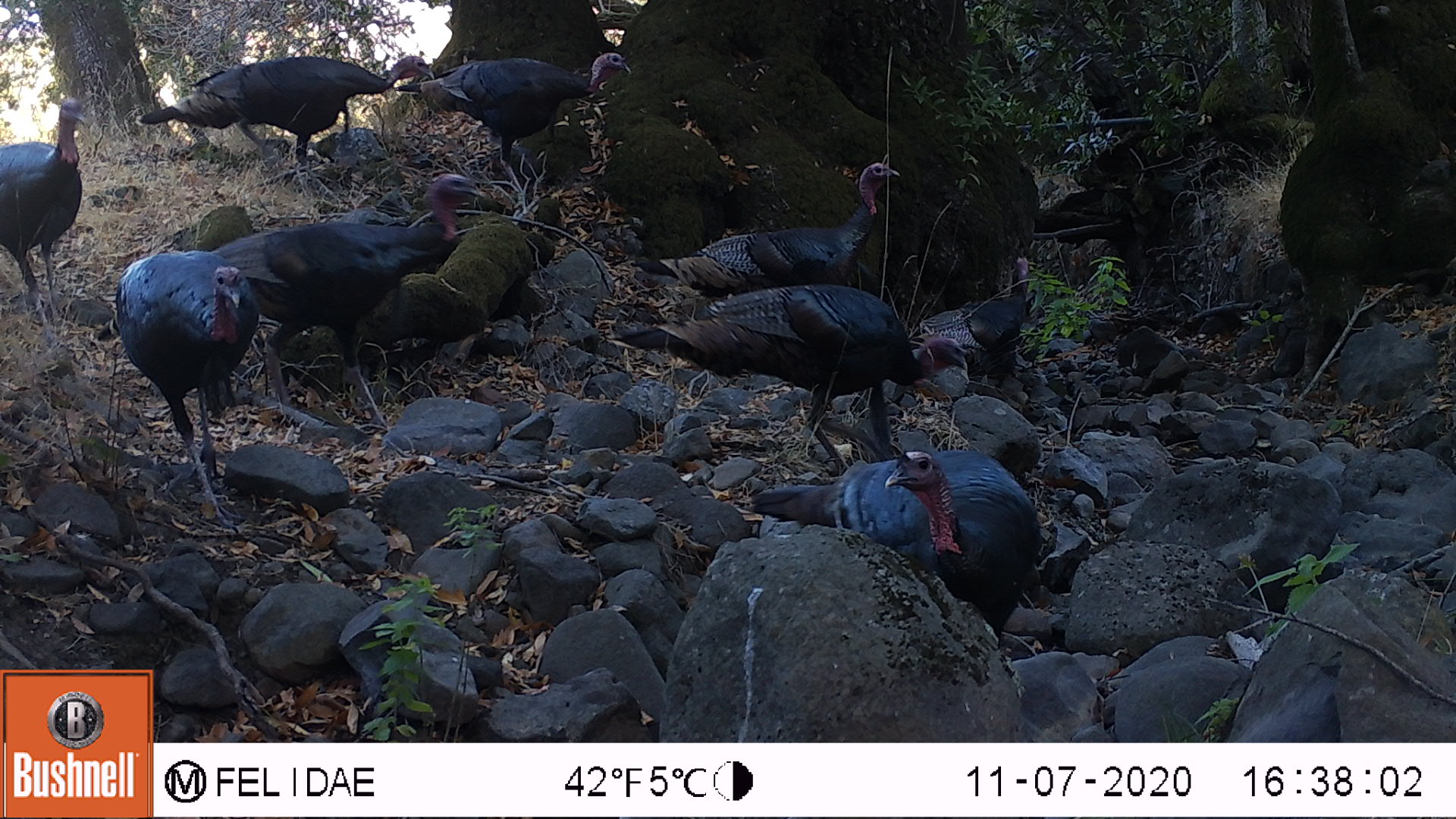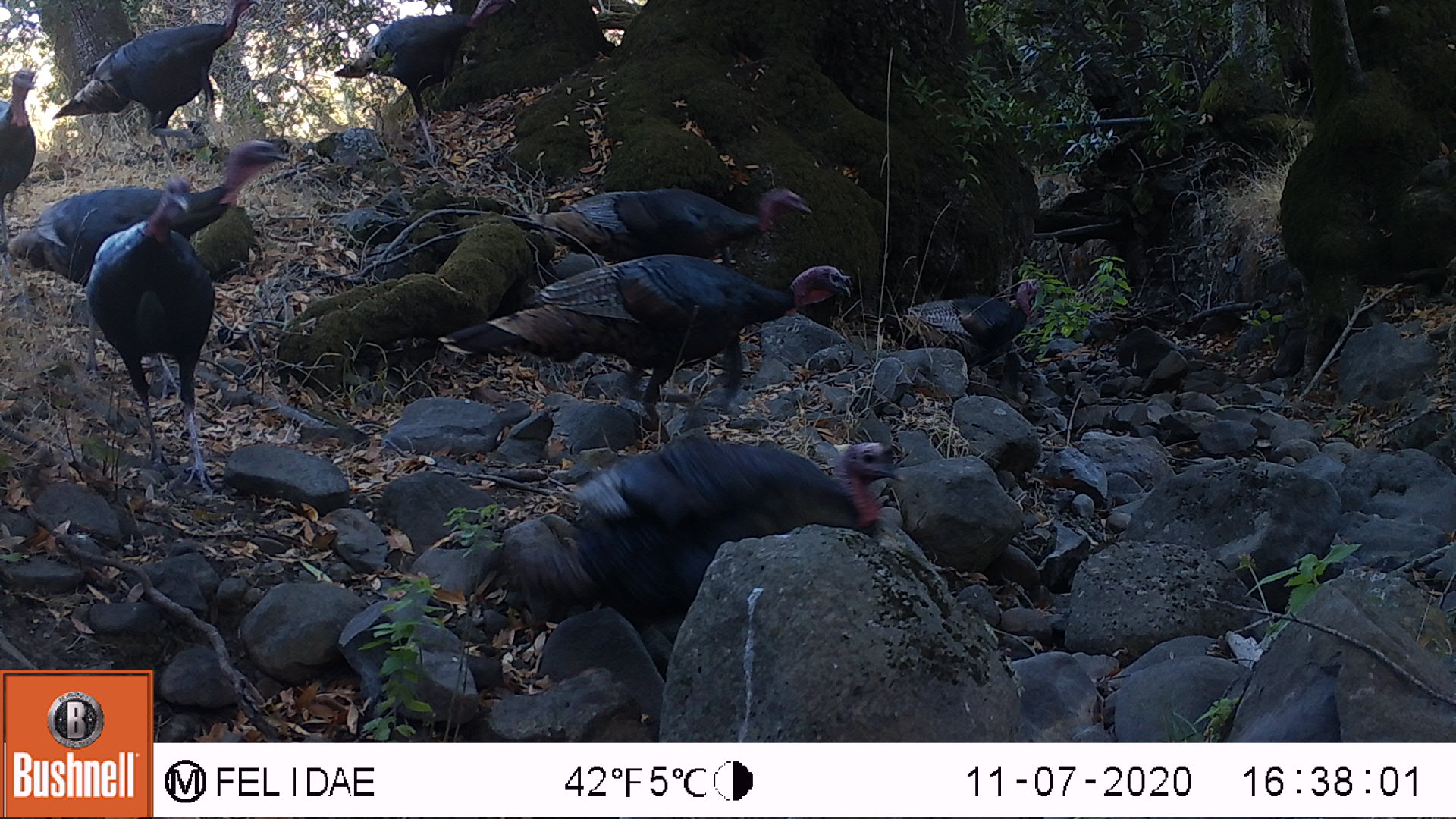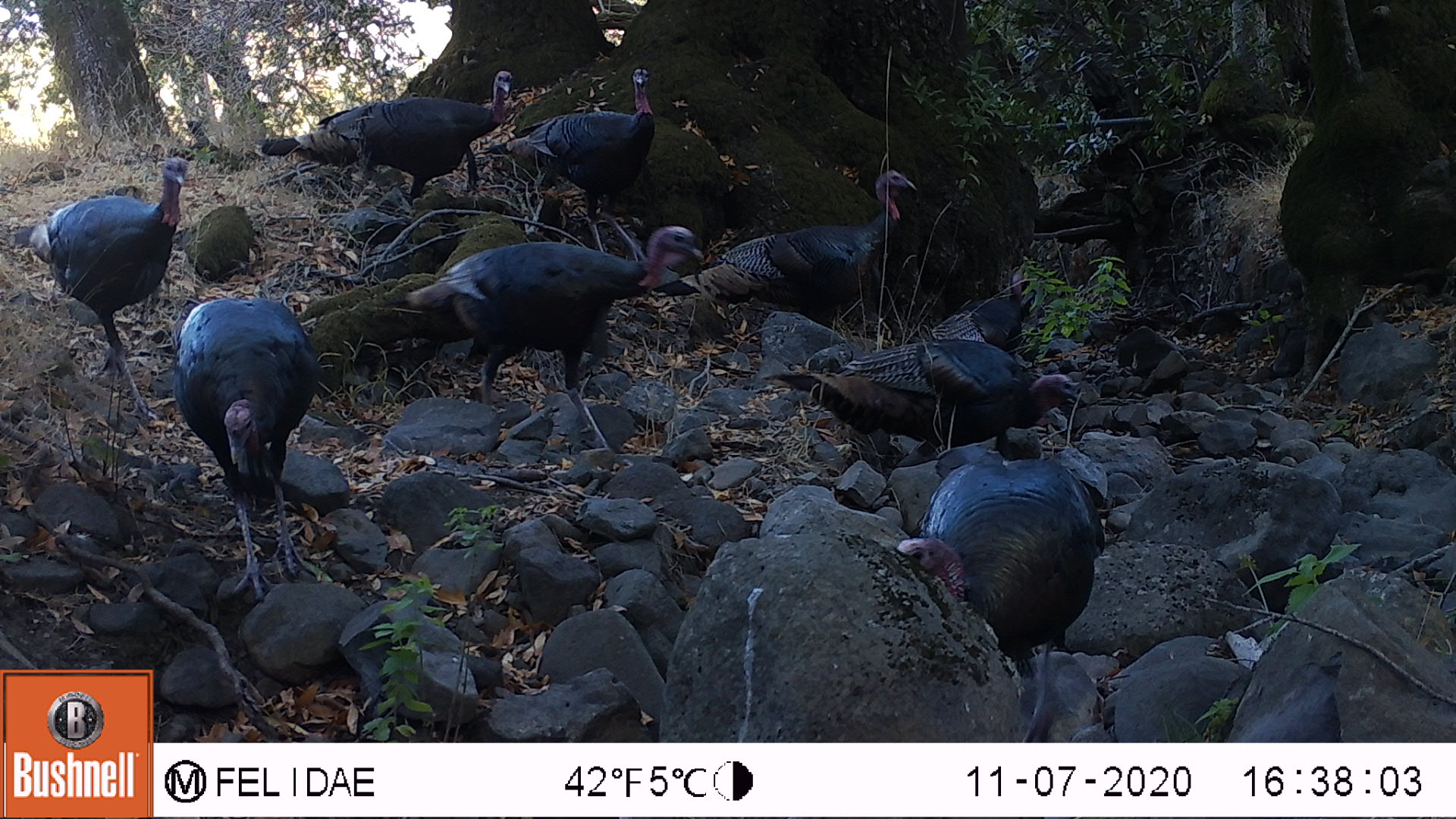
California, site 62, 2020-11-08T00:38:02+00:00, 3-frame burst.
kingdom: Animalia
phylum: Chordata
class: Aves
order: Galliformes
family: Phasianidae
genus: Meleagris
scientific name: Meleagris gallopavo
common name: turkey